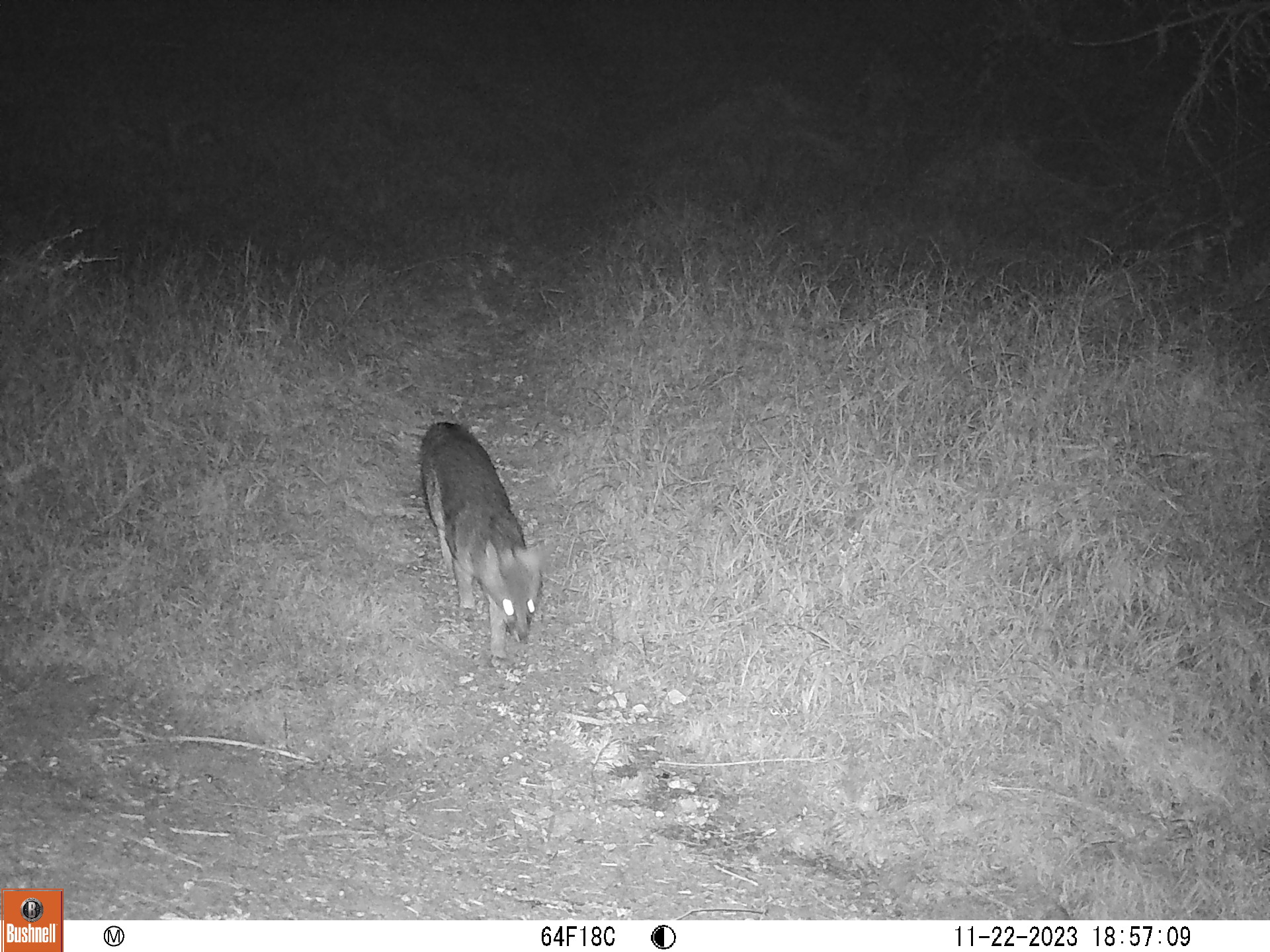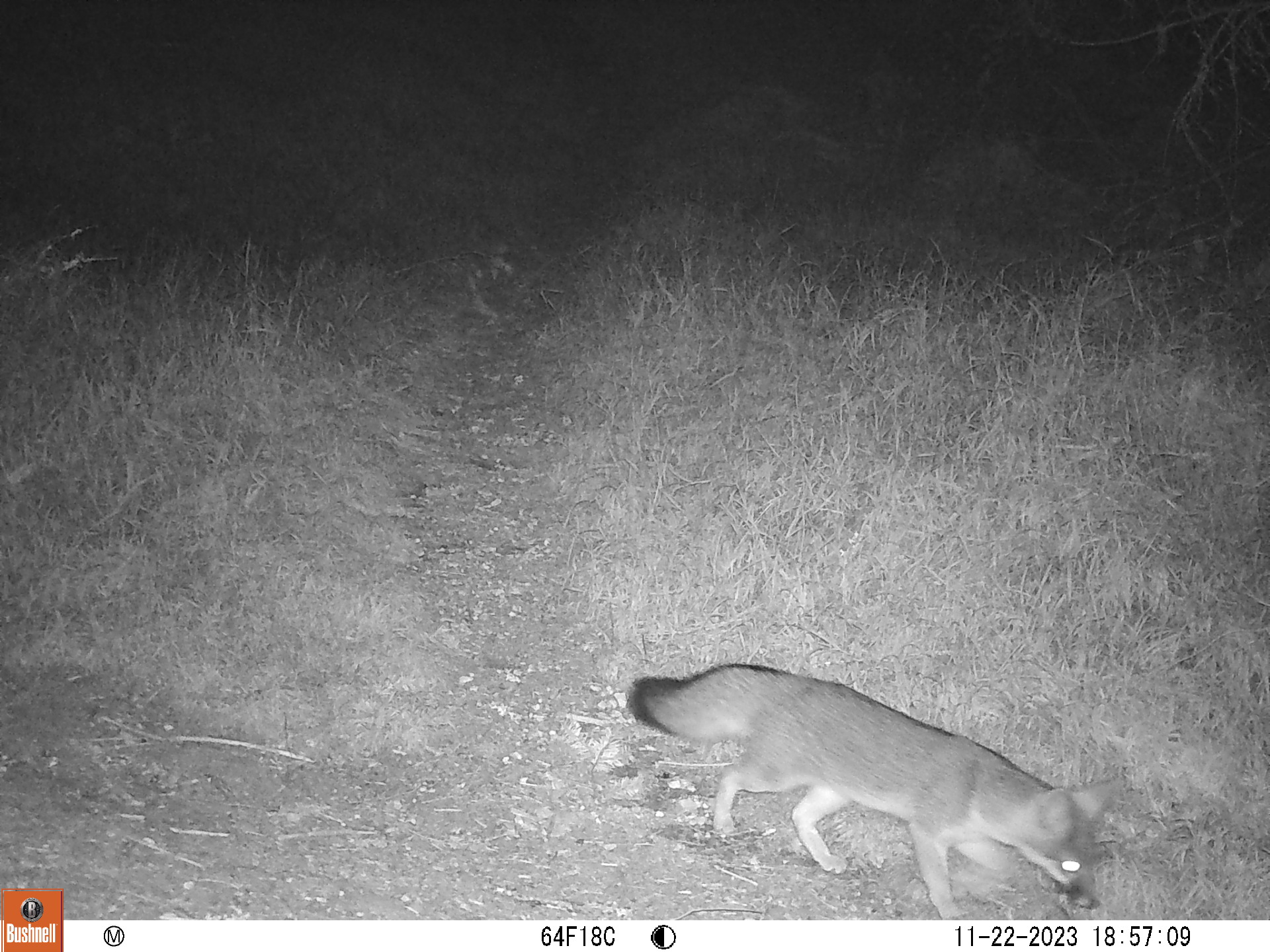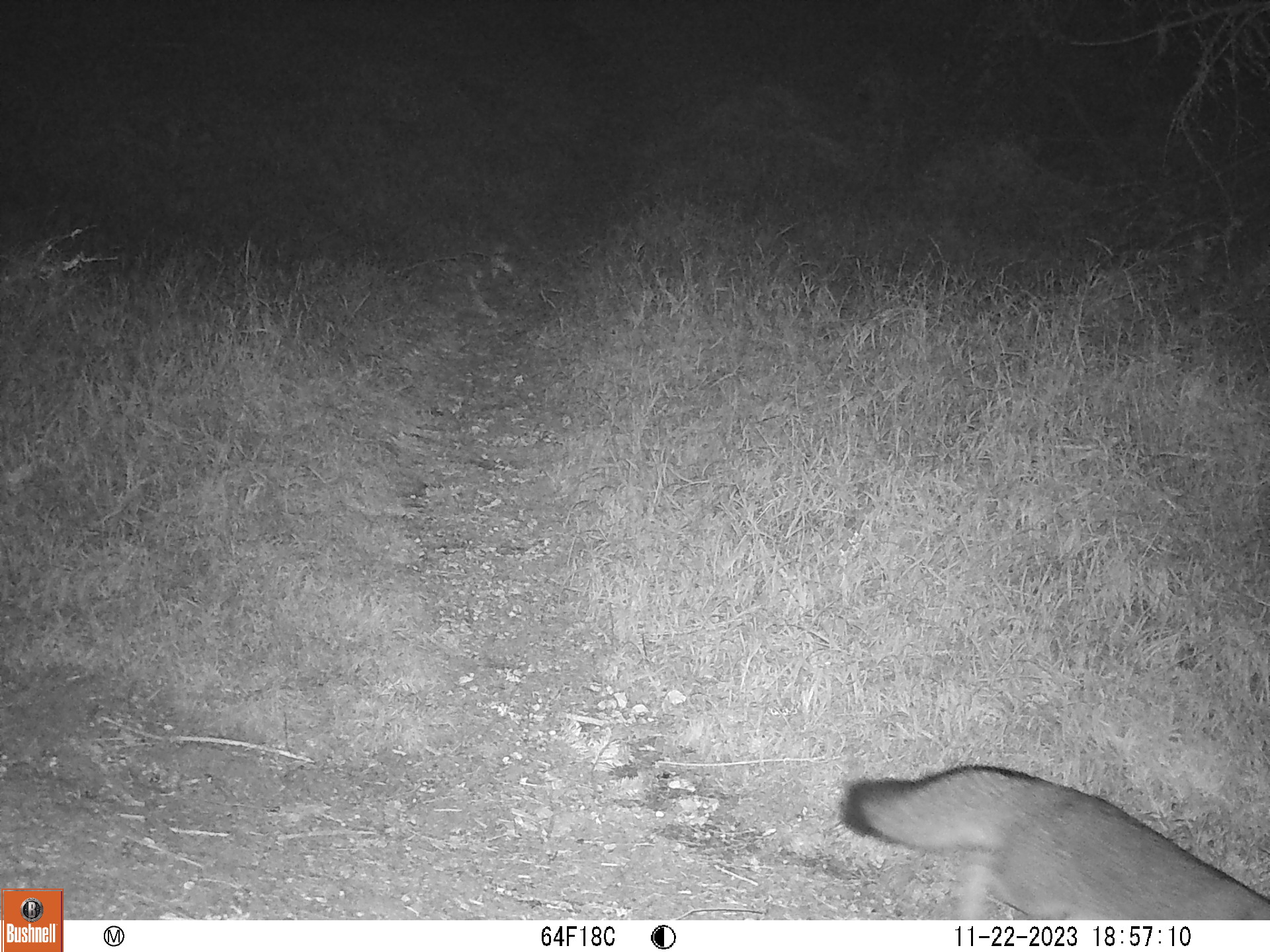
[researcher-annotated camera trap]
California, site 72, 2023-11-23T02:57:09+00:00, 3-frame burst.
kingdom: Animalia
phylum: Chordata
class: Mammalia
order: Carnivora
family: Canidae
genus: Urocyon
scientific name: Urocyon cinereoargenteus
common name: gray fox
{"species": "gray fox (Urocyon cinereoargenteus)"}